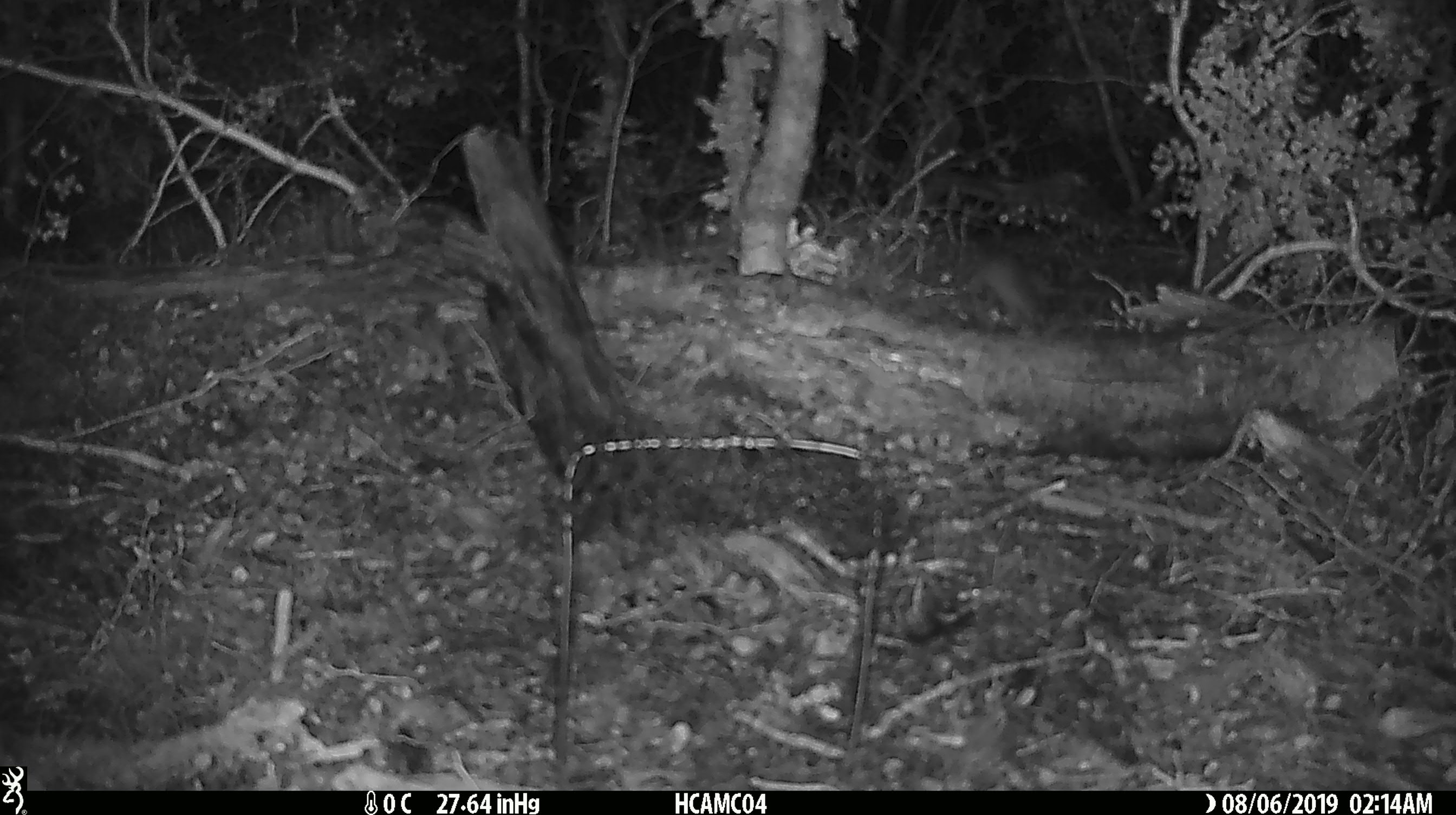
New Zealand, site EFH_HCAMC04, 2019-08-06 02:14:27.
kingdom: Animalia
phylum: Chordata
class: Mammalia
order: Rodentia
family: Muridae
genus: Mus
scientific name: Mus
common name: mouse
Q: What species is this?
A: Mouse (Mus).